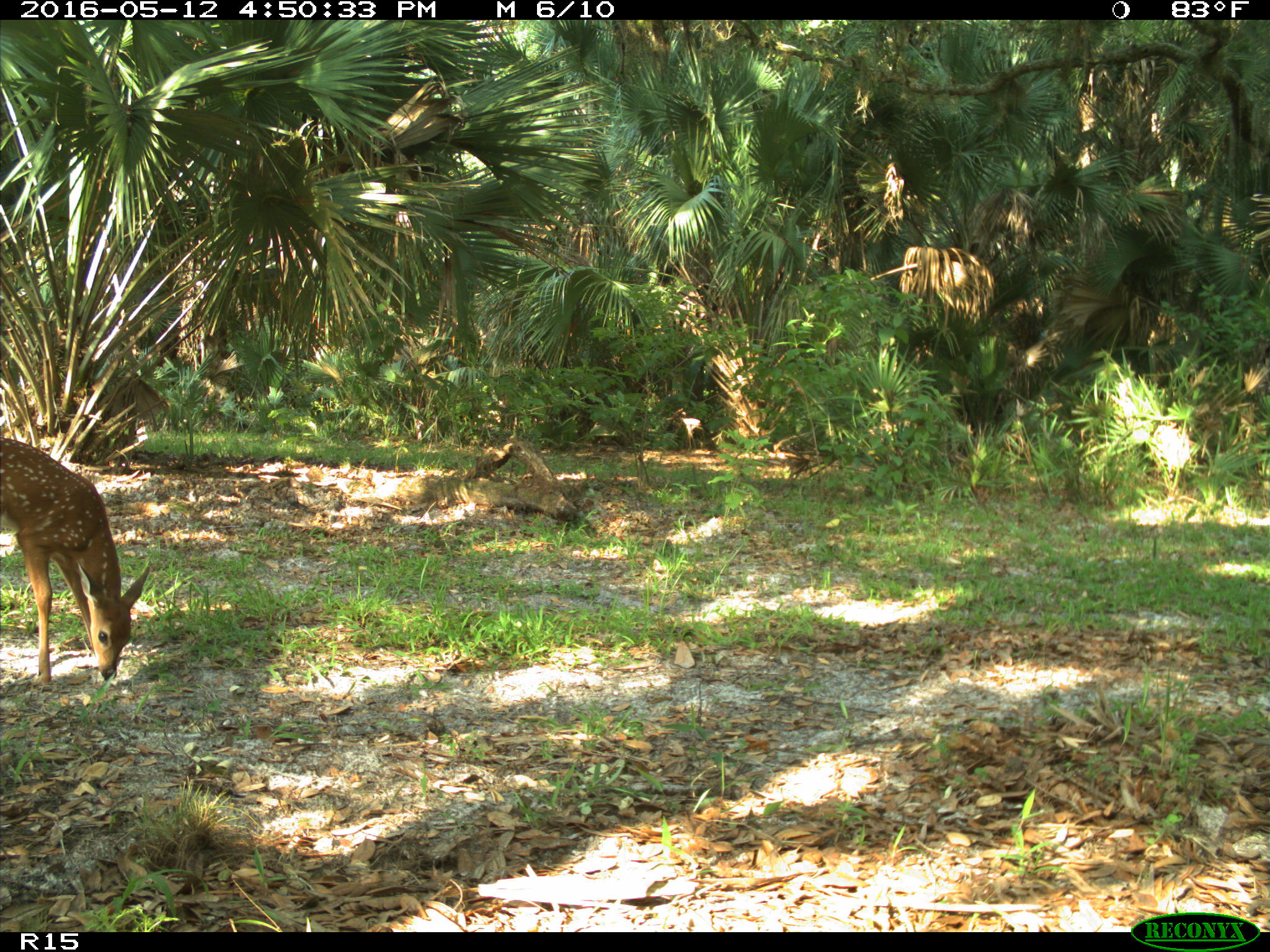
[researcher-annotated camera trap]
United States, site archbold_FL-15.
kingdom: Animalia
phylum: Chordata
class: Mammalia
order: Artiodactyla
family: Cervidae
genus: Odocoileus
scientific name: Odocoileus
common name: deer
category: unidentified deer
Unidentified deer (deer) (Odocoileus).